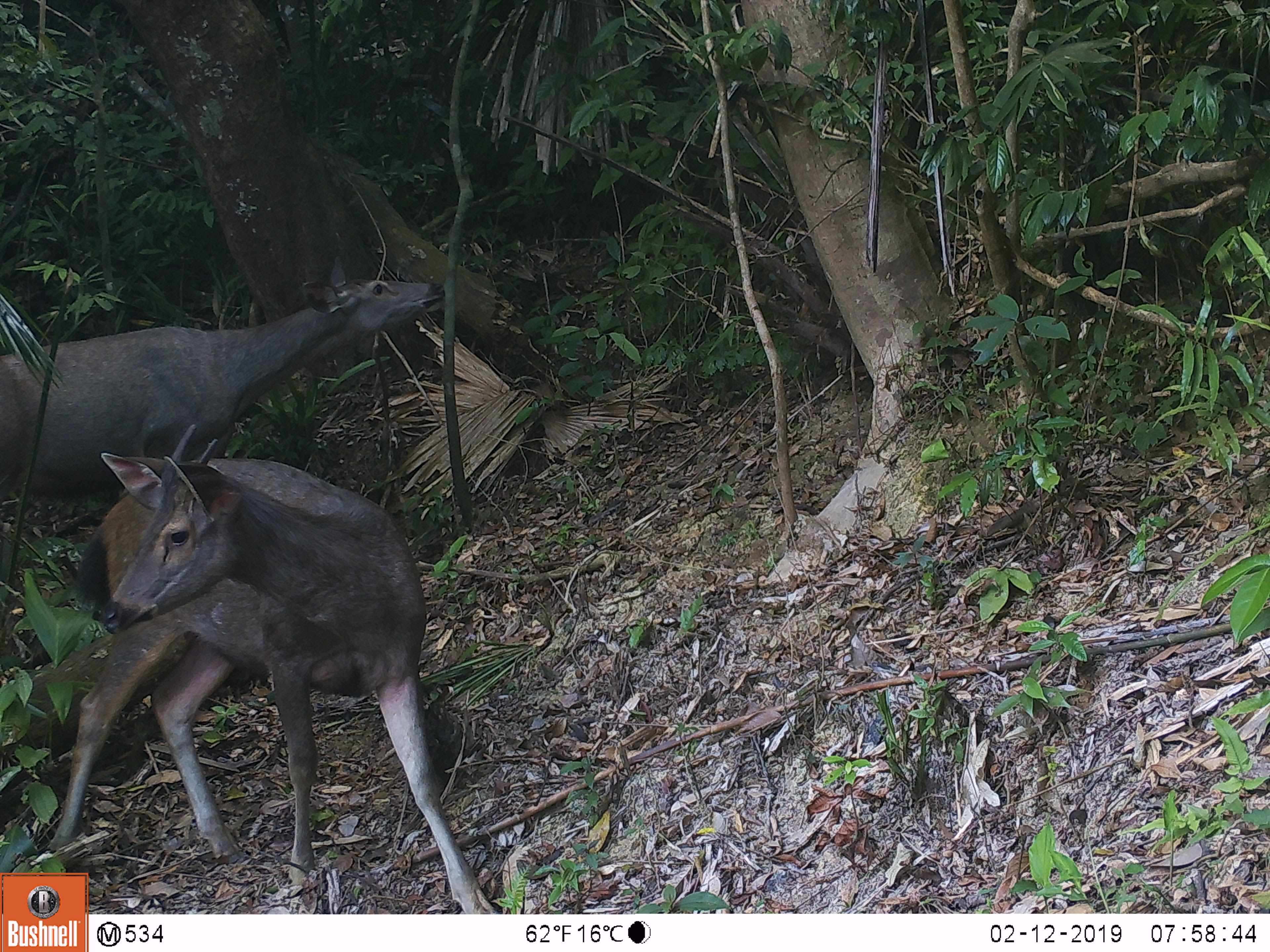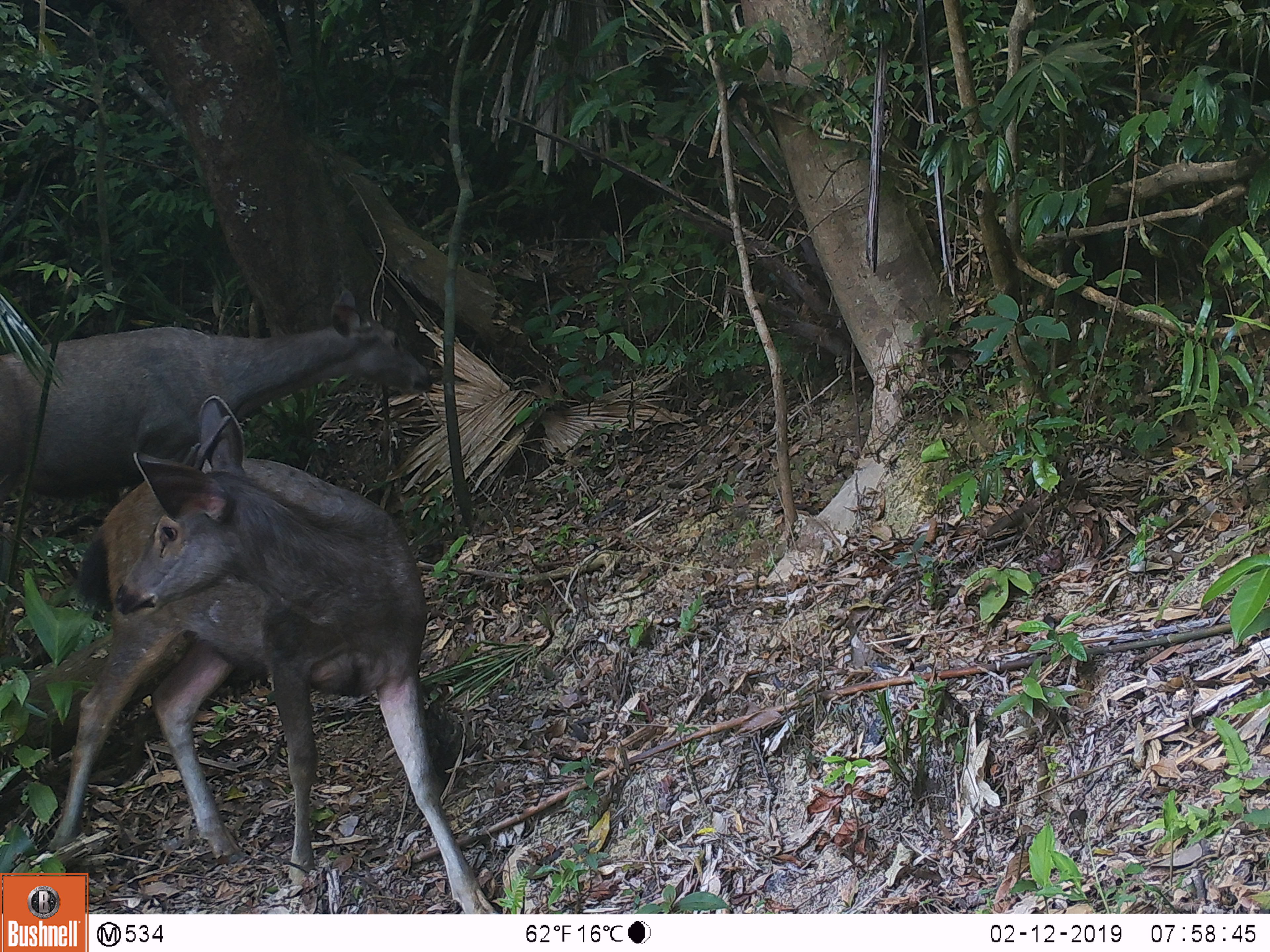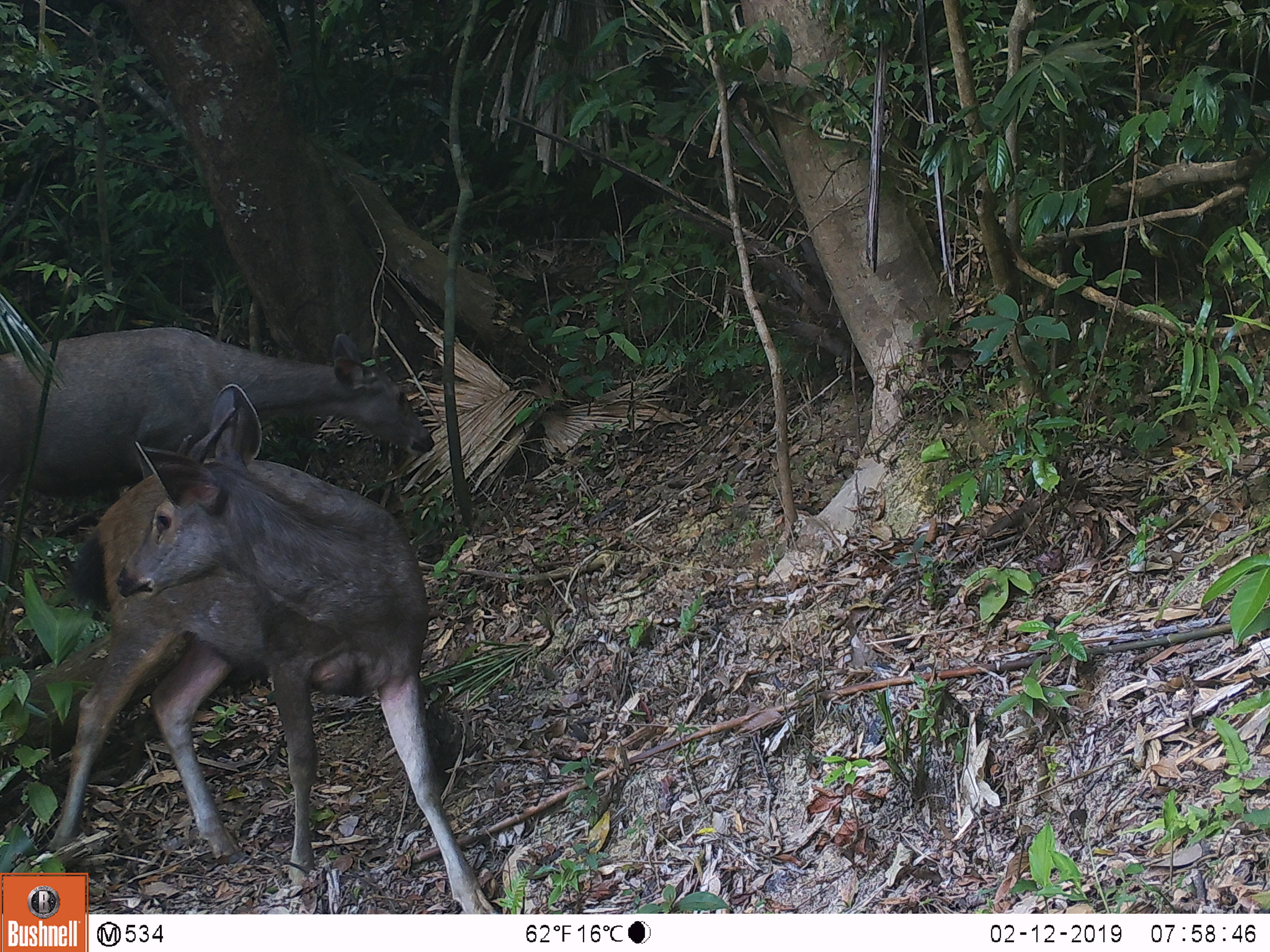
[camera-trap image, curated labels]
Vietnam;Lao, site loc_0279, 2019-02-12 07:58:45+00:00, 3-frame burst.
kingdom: Animalia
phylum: Chordata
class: Mammalia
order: Artiodactyla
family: Cervidae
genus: Rusa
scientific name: Rusa unicolor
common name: sambar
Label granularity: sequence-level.